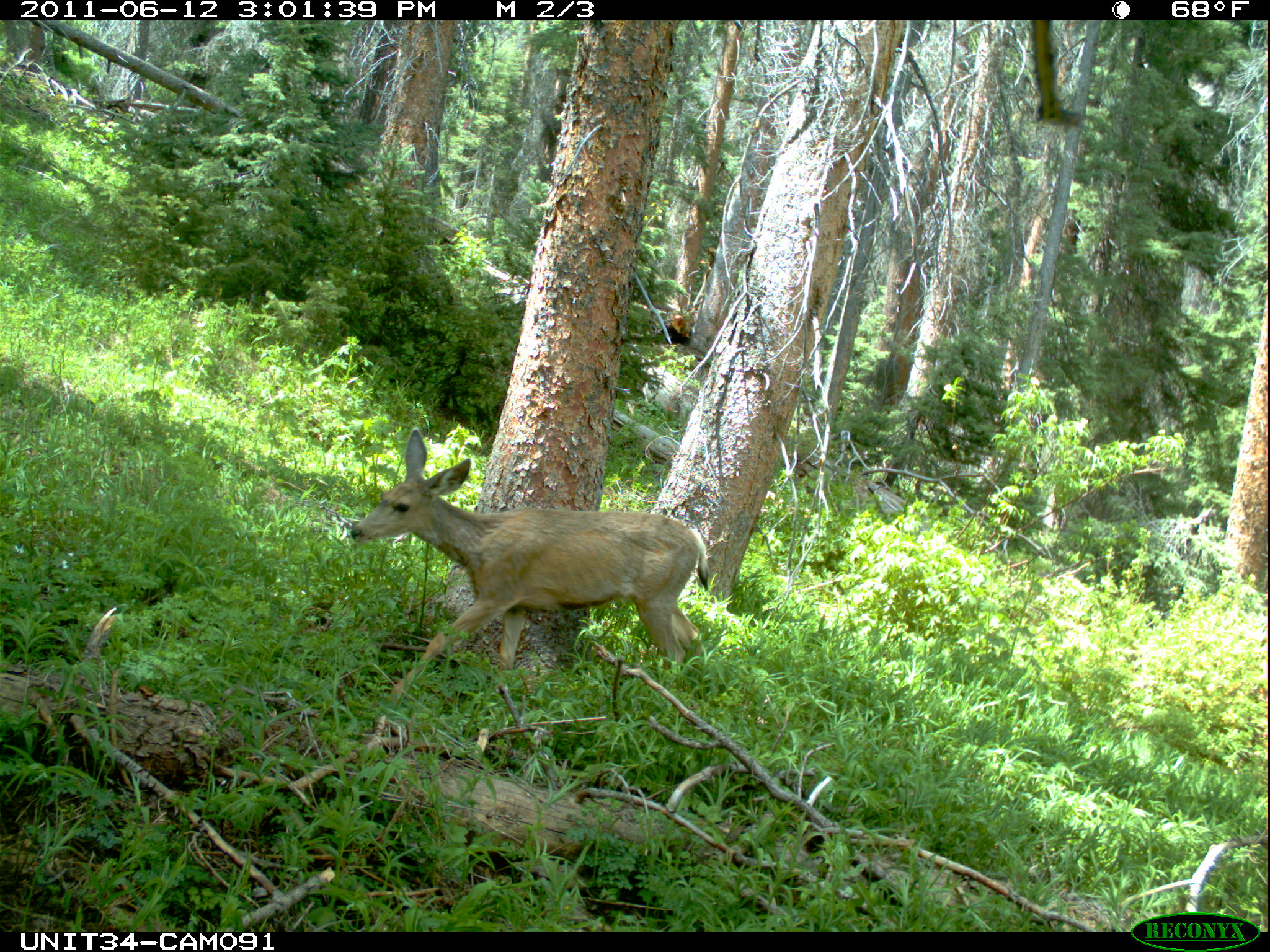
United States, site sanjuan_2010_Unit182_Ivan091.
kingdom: Animalia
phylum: Chordata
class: Mammalia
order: Artiodactyla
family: Cervidae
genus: Odocoileus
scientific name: Odocoileus hemionus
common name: mule deer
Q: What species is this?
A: Odocoileus hemionus (mule deer).